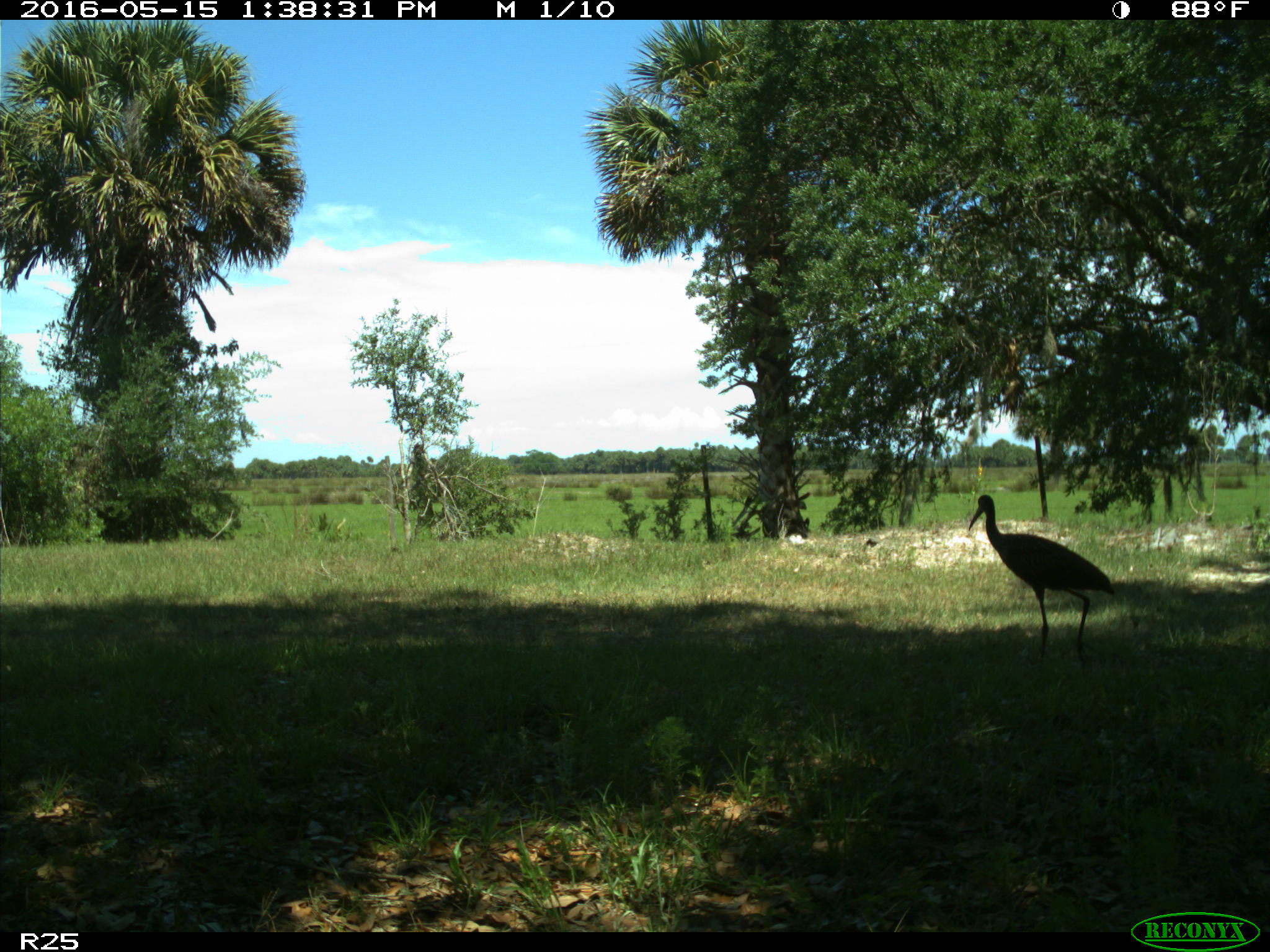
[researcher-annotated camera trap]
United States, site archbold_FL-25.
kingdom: Animalia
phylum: Chordata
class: Aves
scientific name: Aves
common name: birds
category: unidentified bird